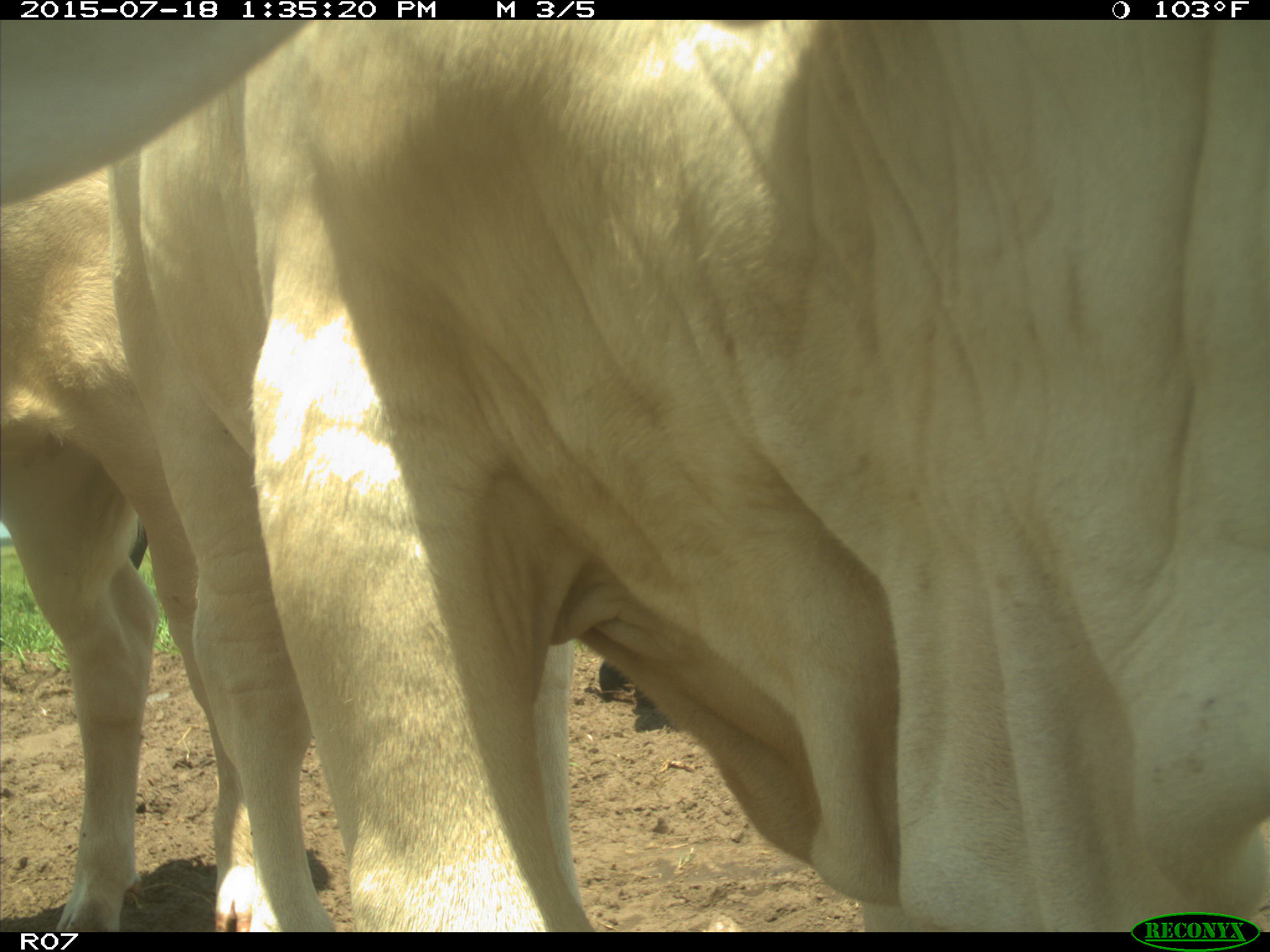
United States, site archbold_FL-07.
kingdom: Animalia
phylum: Chordata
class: Mammalia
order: Artiodactyla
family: Bovidae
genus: Bos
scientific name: Bos taurus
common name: domestic cow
Bos taurus (domestic cow).